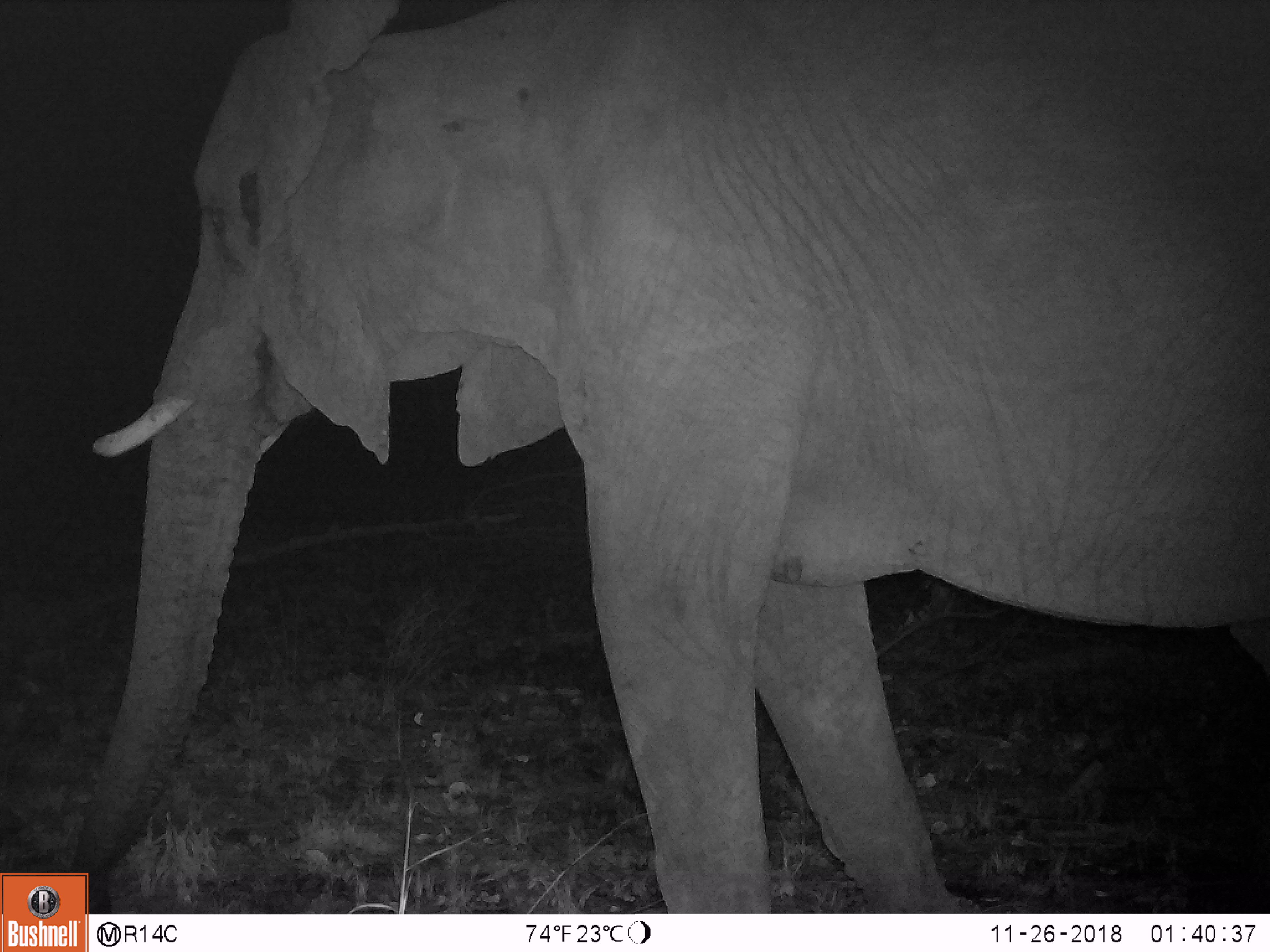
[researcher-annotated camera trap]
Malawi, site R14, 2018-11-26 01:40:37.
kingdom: Animalia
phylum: Chordata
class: Mammalia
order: Proboscidea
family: Elephantidae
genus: Loxodonta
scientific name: Loxodonta africana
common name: african savanna elephant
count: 1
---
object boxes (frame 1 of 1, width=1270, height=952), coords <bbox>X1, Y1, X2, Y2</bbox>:
african savanna elephant: <bbox>91, 2, 1266, 911</bbox>